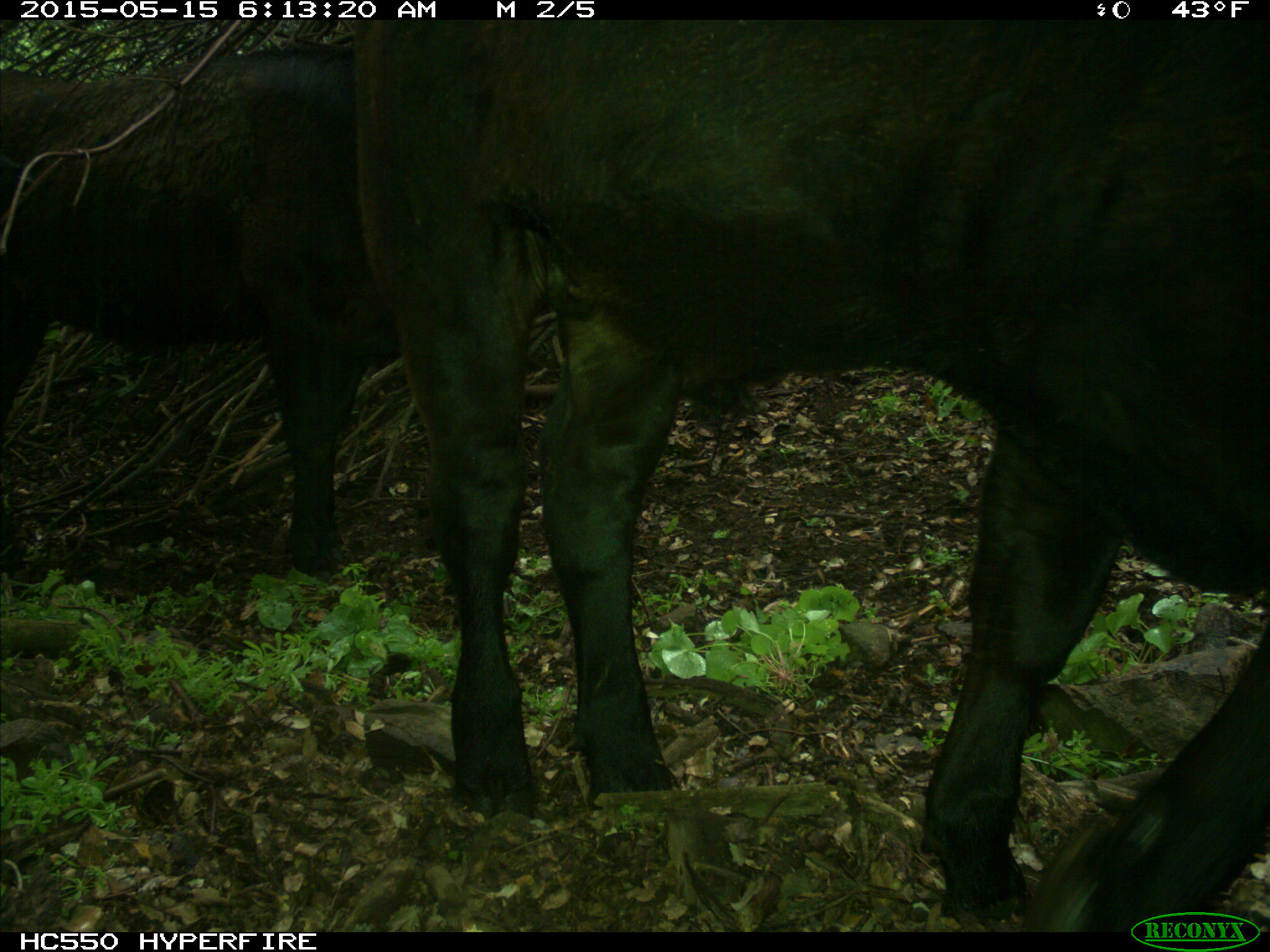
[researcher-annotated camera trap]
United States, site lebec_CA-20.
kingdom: Animalia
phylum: Chordata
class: Mammalia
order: Artiodactyla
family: Bovidae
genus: Bos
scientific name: Bos taurus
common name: domestic cow